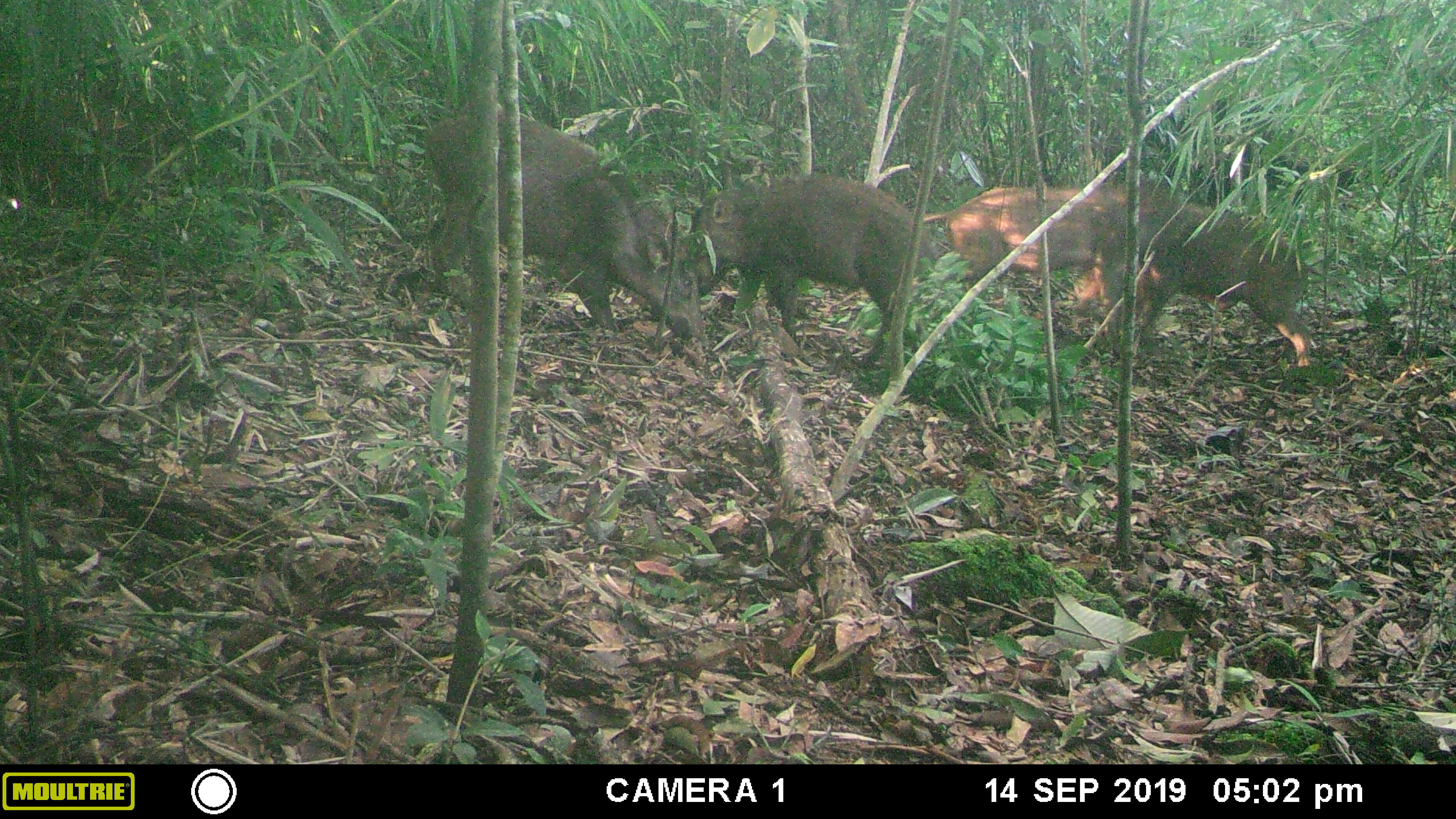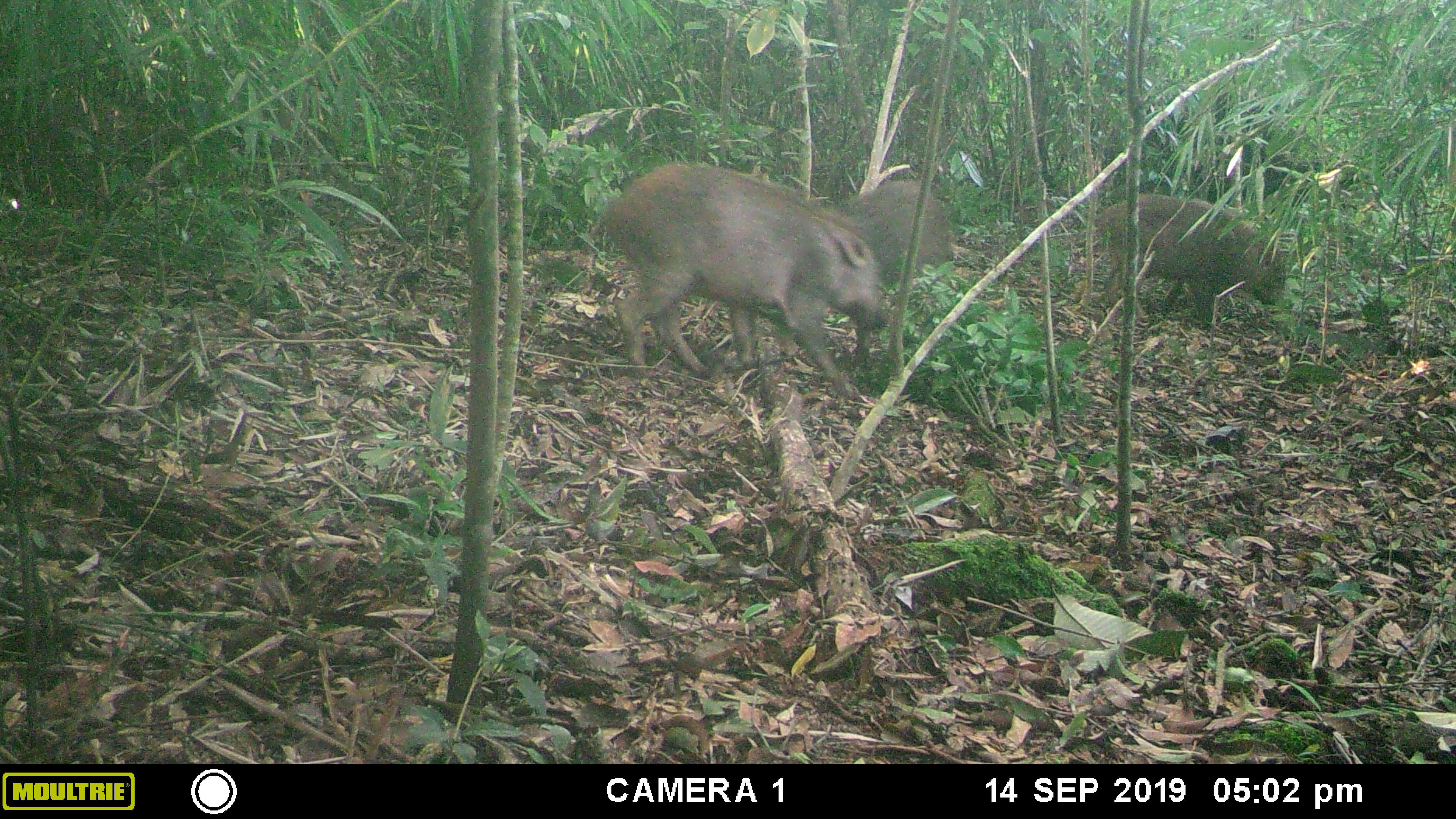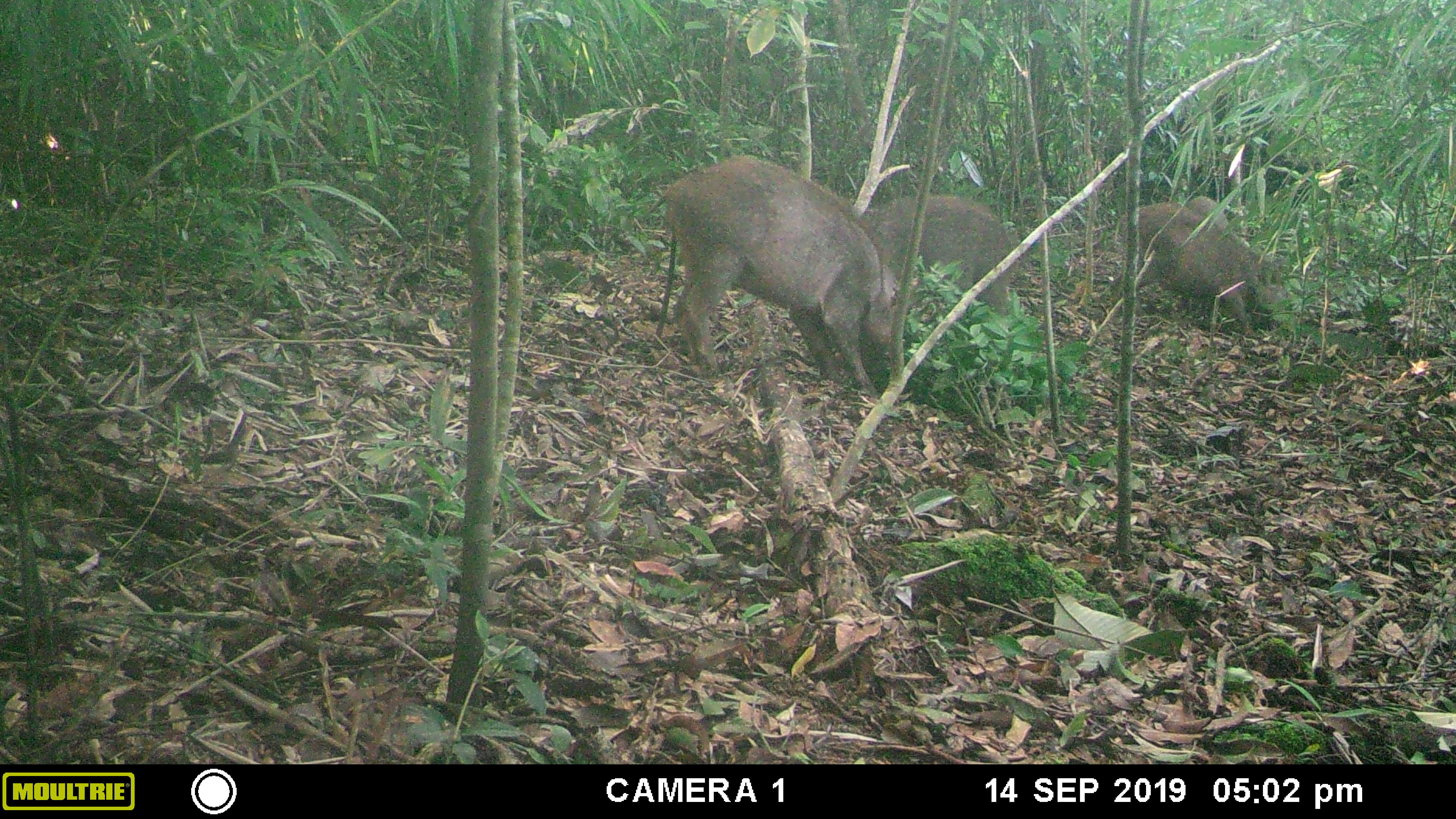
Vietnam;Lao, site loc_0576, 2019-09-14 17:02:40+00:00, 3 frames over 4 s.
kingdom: Animalia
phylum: Chordata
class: Mammalia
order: Artiodactyla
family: Suidae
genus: Sus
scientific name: Sus scrofa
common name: eurasian wild pig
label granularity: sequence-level